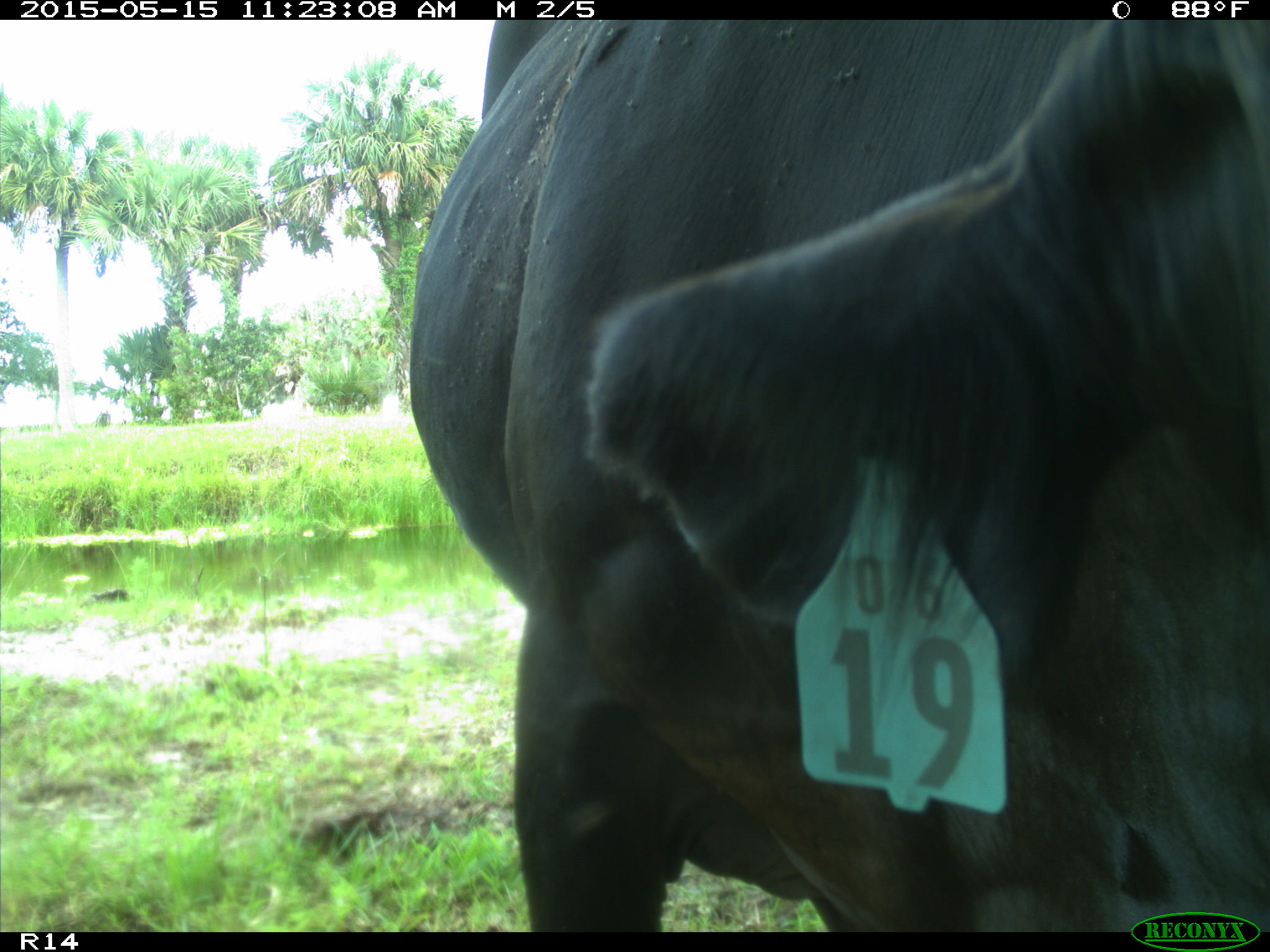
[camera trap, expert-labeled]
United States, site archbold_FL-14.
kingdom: Animalia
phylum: Chordata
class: Mammalia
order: Artiodactyla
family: Bovidae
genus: Bos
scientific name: Bos taurus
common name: domestic cow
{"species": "Bos taurus (domestic cow)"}